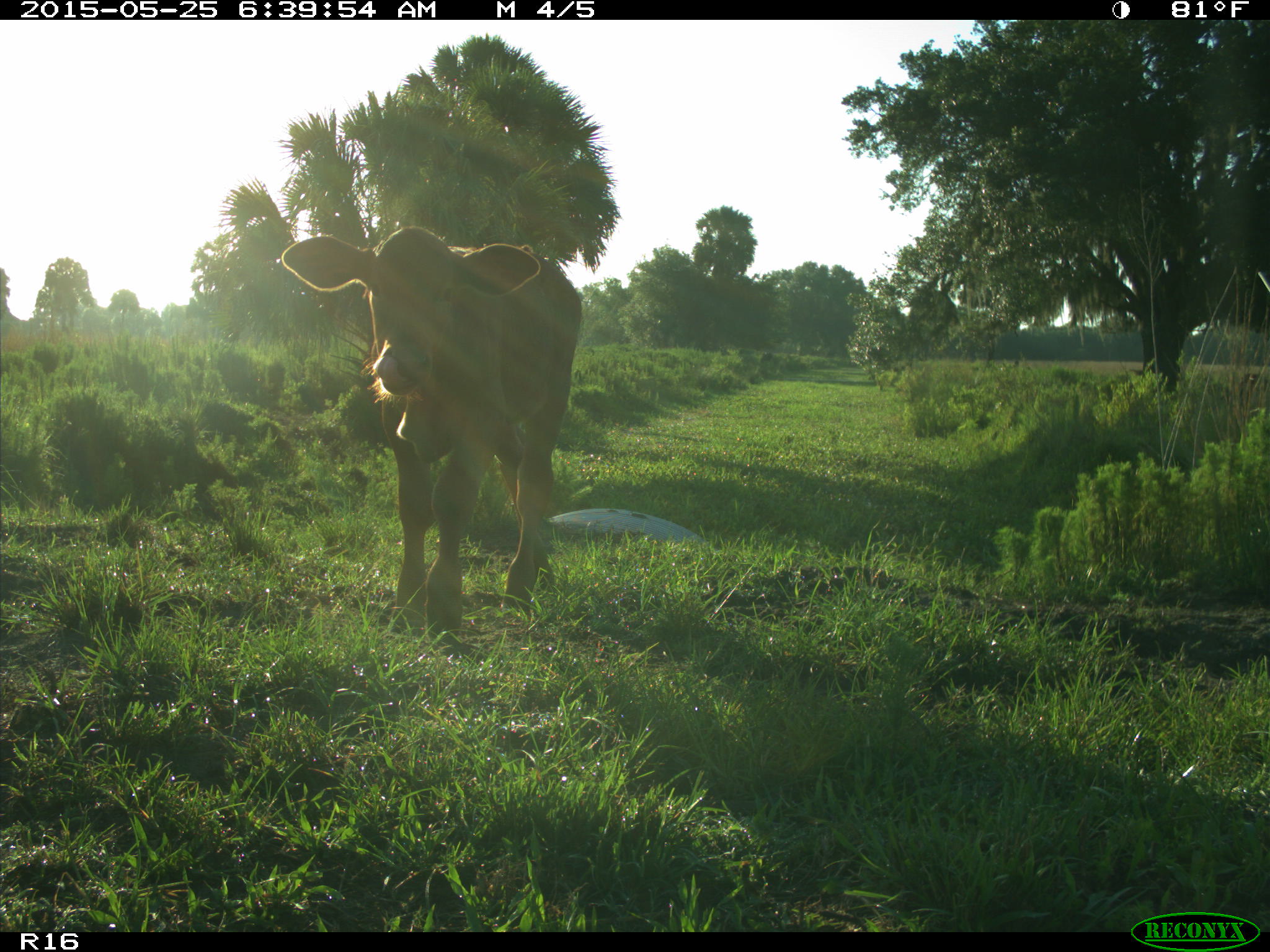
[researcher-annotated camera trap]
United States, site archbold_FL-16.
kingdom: Animalia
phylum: Chordata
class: Mammalia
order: Artiodactyla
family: Bovidae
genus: Bos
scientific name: Bos taurus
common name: domestic cow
Bos taurus (domestic cow).